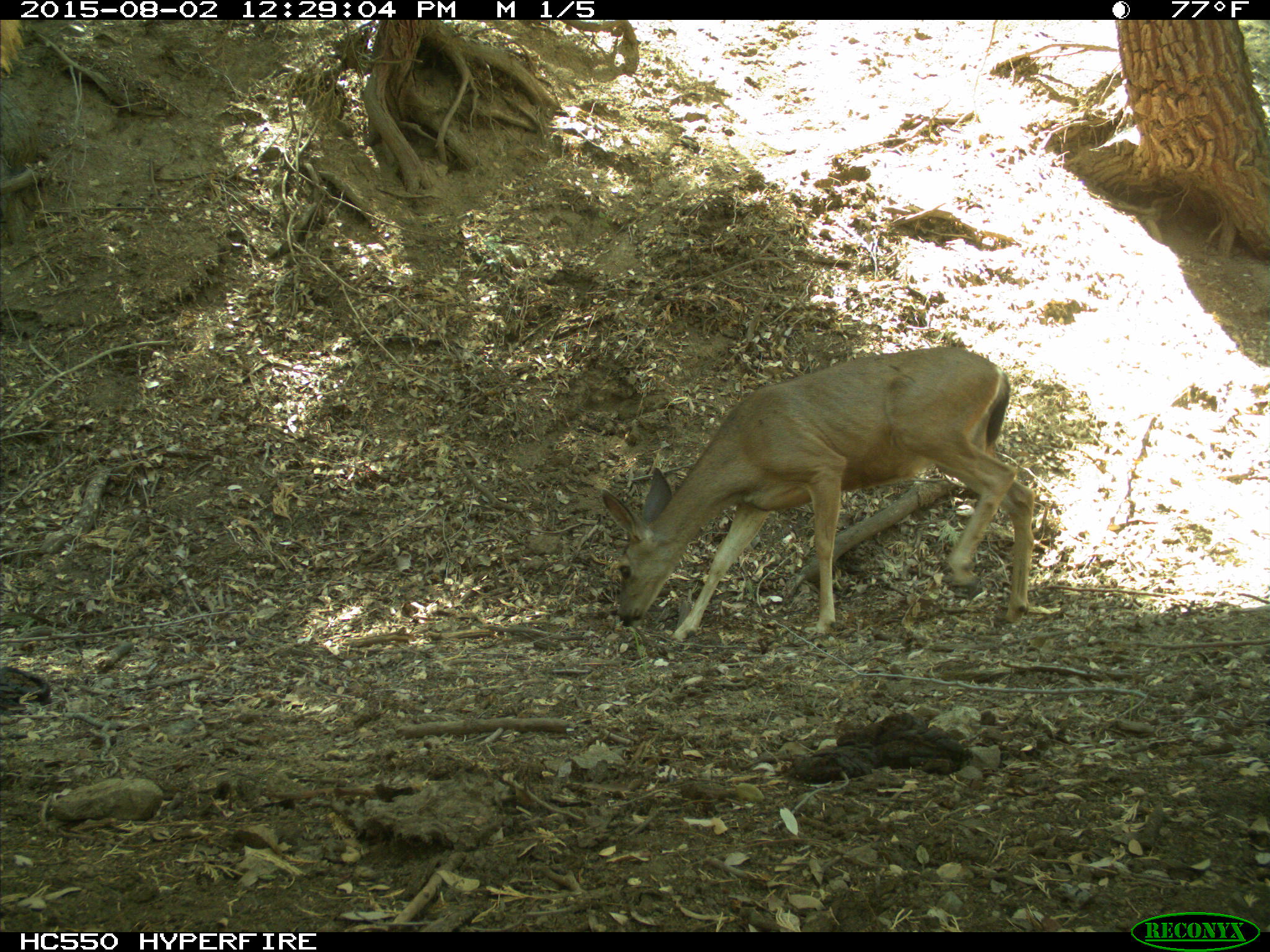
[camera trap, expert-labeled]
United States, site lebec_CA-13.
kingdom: Animalia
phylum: Chordata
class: Mammalia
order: Artiodactyla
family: Cervidae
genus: Odocoileus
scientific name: Odocoileus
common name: deer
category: unidentified deer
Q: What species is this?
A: Unidentified deer (deer) (Odocoileus).